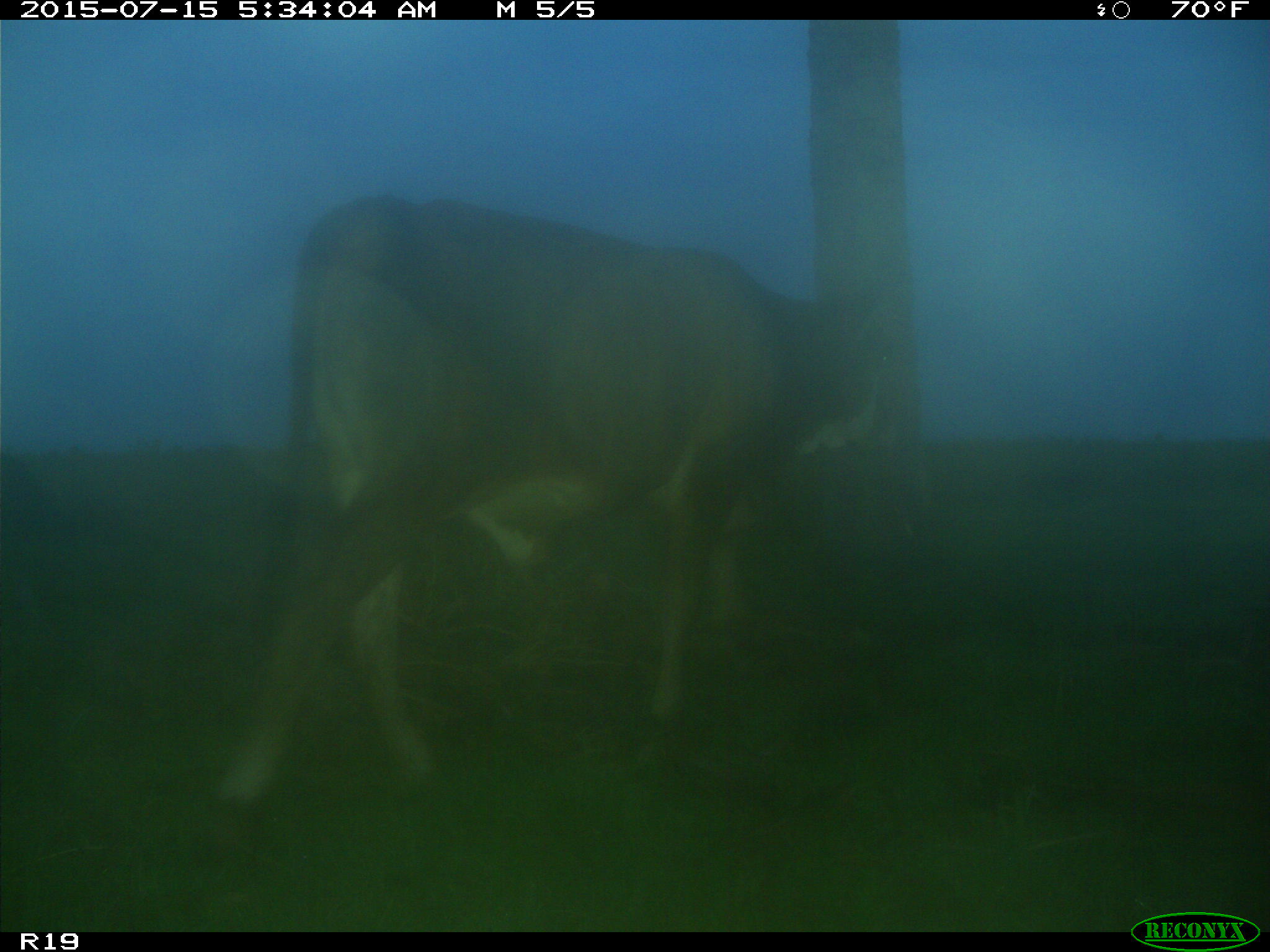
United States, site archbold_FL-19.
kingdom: Animalia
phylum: Chordata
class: Mammalia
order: Artiodactyla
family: Bovidae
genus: Bos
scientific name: Bos taurus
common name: domestic cow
Bos taurus (domestic cow).